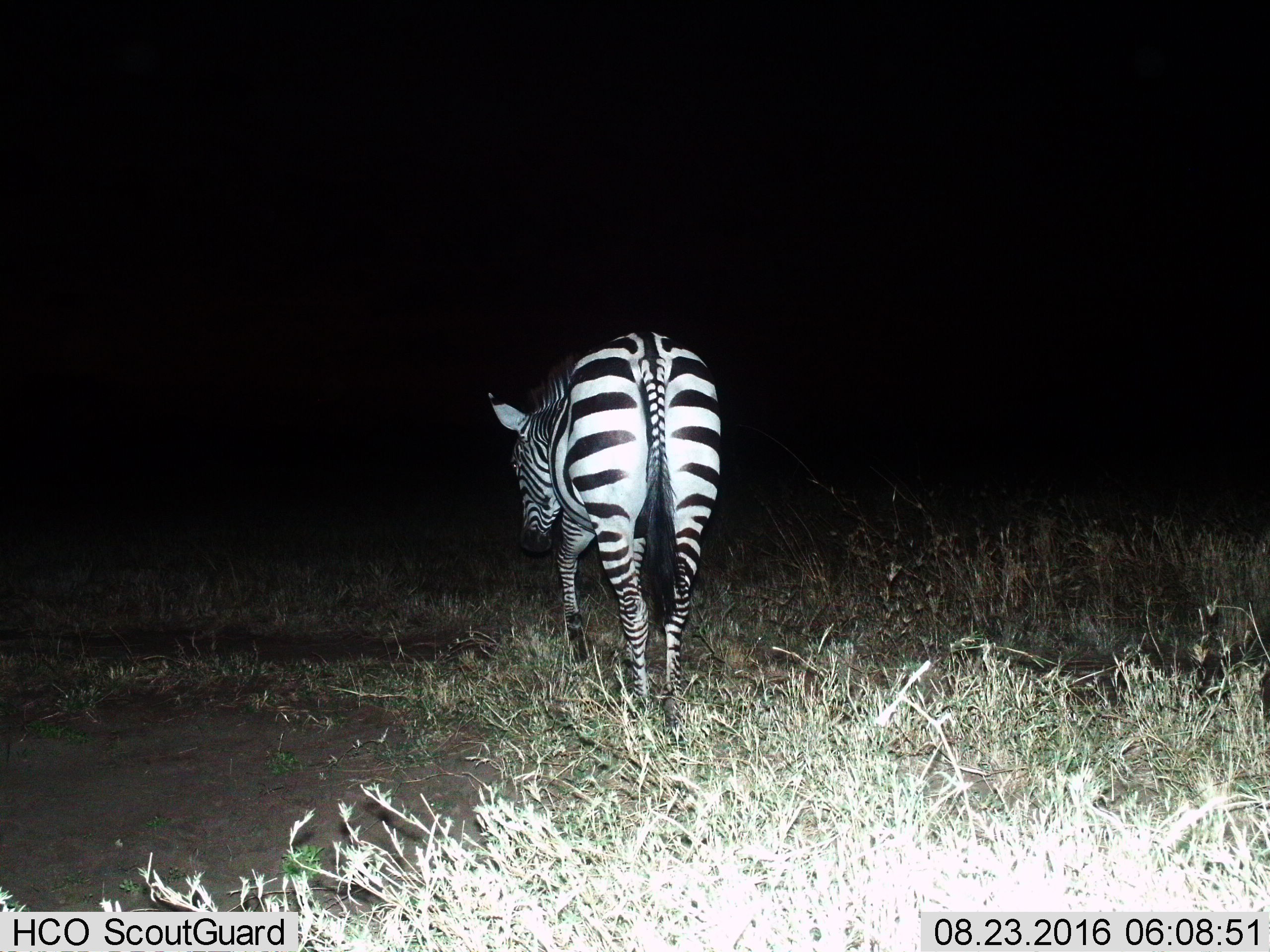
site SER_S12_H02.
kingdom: Animalia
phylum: Chordata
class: Mammalia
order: Perissodactyla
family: Equidae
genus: Equus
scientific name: Equus quagga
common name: plains zebra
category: zebraplains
Zebraplains (plains zebra) (Equus quagga), count 1. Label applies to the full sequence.